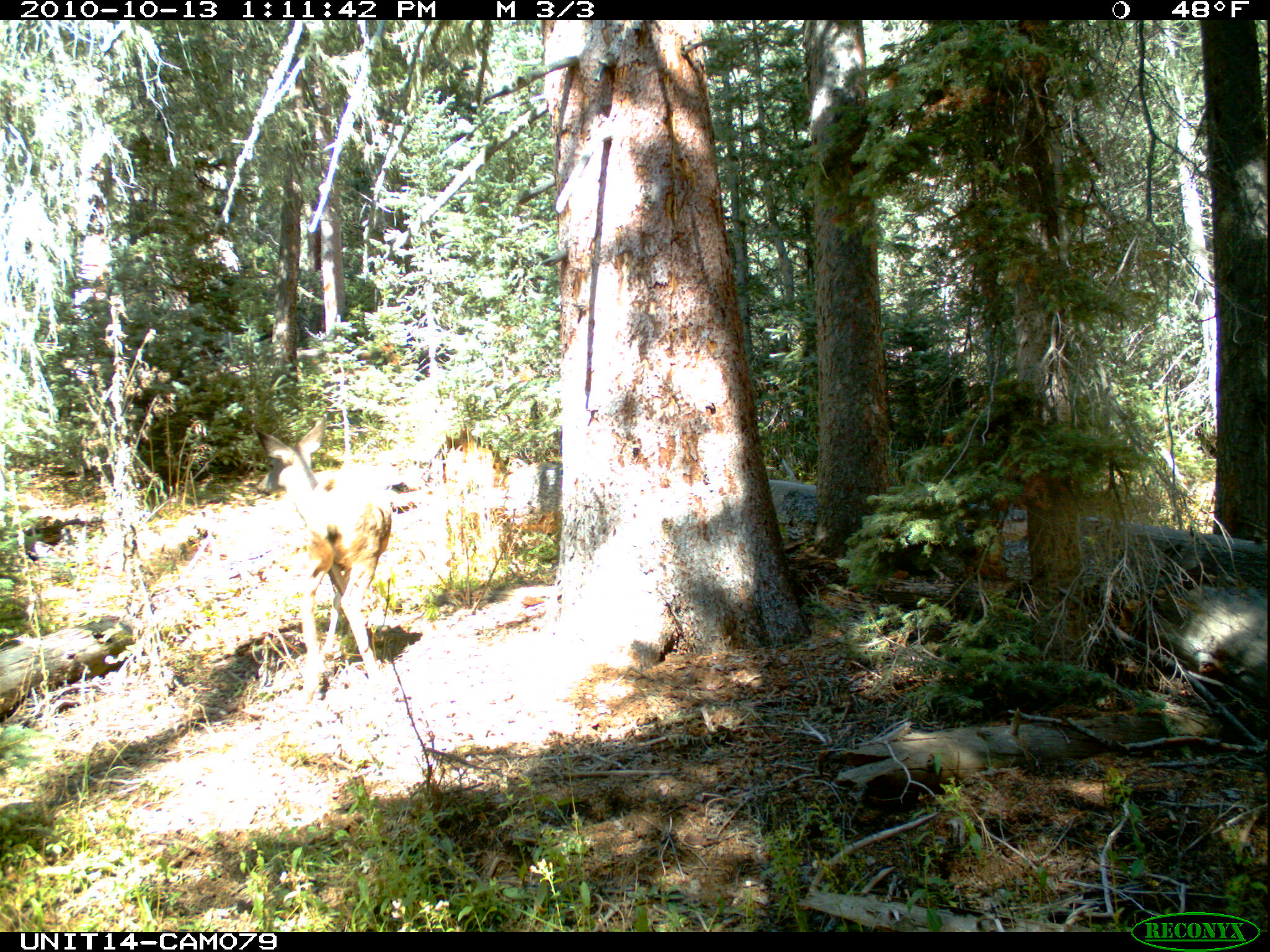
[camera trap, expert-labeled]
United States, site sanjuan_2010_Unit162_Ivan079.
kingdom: Animalia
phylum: Chordata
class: Mammalia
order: Artiodactyla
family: Cervidae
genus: Odocoileus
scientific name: Odocoileus hemionus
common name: mule deer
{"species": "Odocoileus hemionus (mule deer)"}